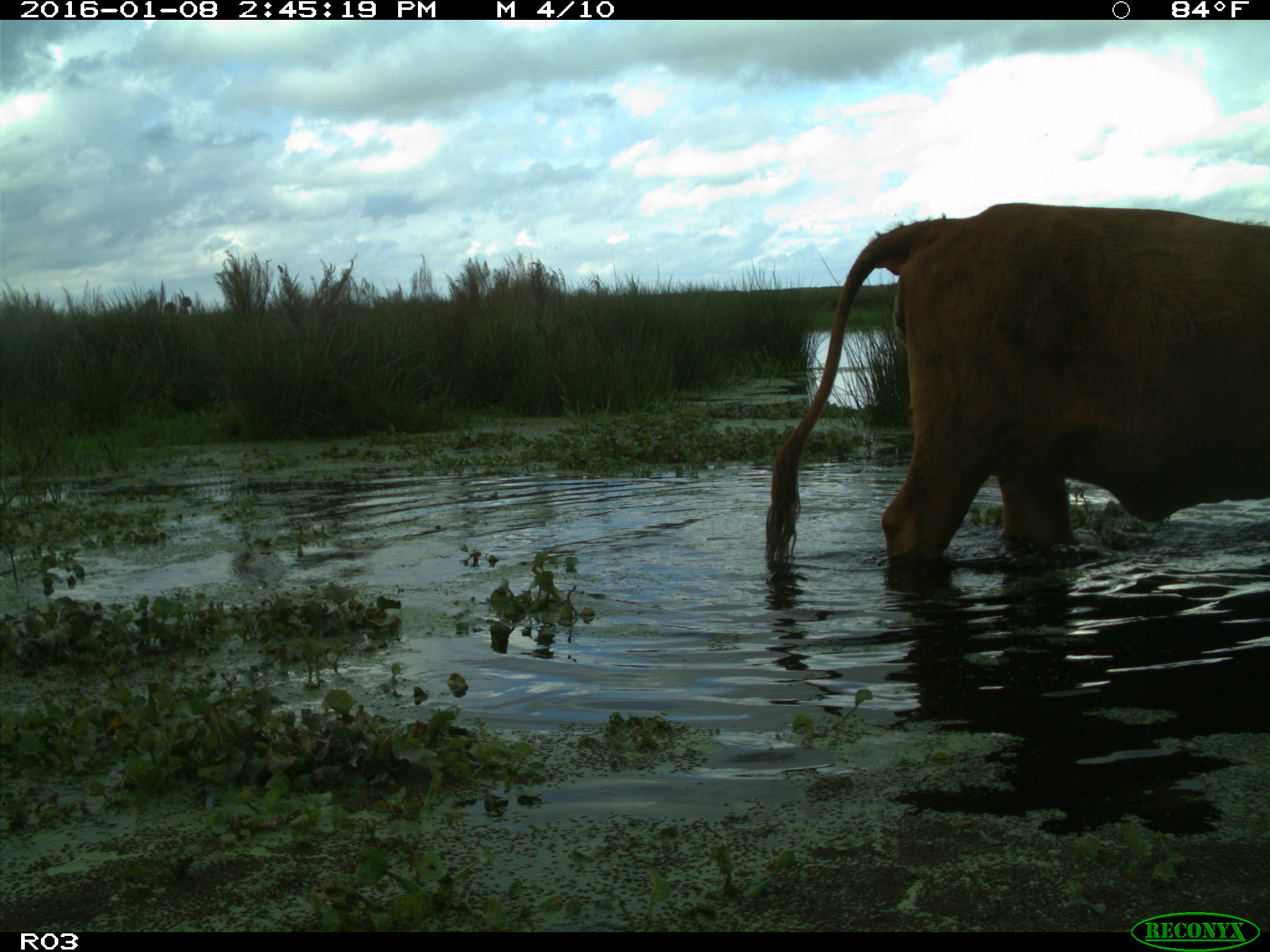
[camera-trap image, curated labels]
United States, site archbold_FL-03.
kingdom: Animalia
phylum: Chordata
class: Mammalia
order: Artiodactyla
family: Bovidae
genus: Bos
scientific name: Bos taurus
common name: domestic cow